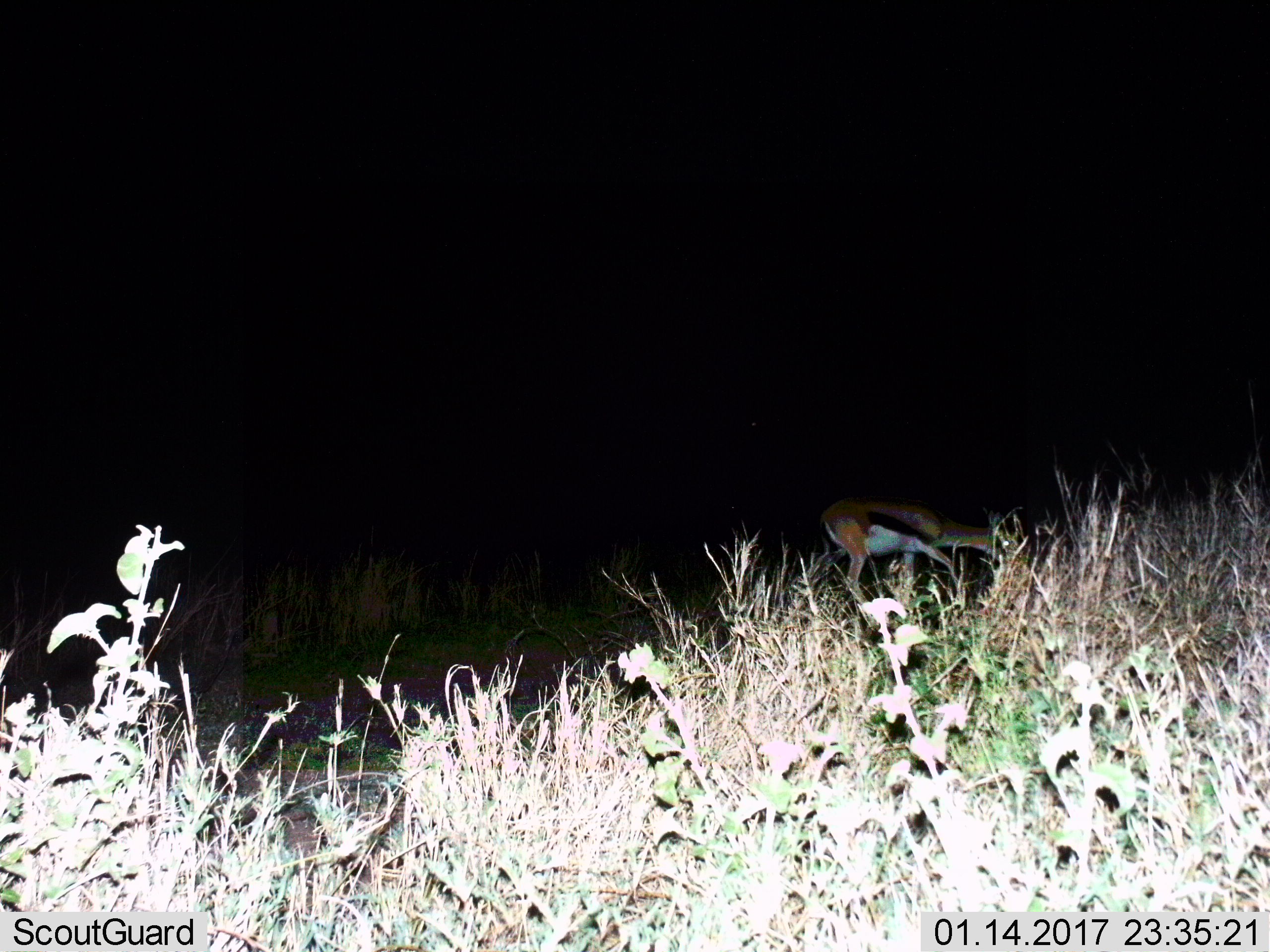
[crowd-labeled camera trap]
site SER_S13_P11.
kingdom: Animalia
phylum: Chordata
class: Mammalia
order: Artiodactyla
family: Bovidae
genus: Eudorcas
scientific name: Eudorcas thomsonii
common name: thomson's gazelle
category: gazellethomsons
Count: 1.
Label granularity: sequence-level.